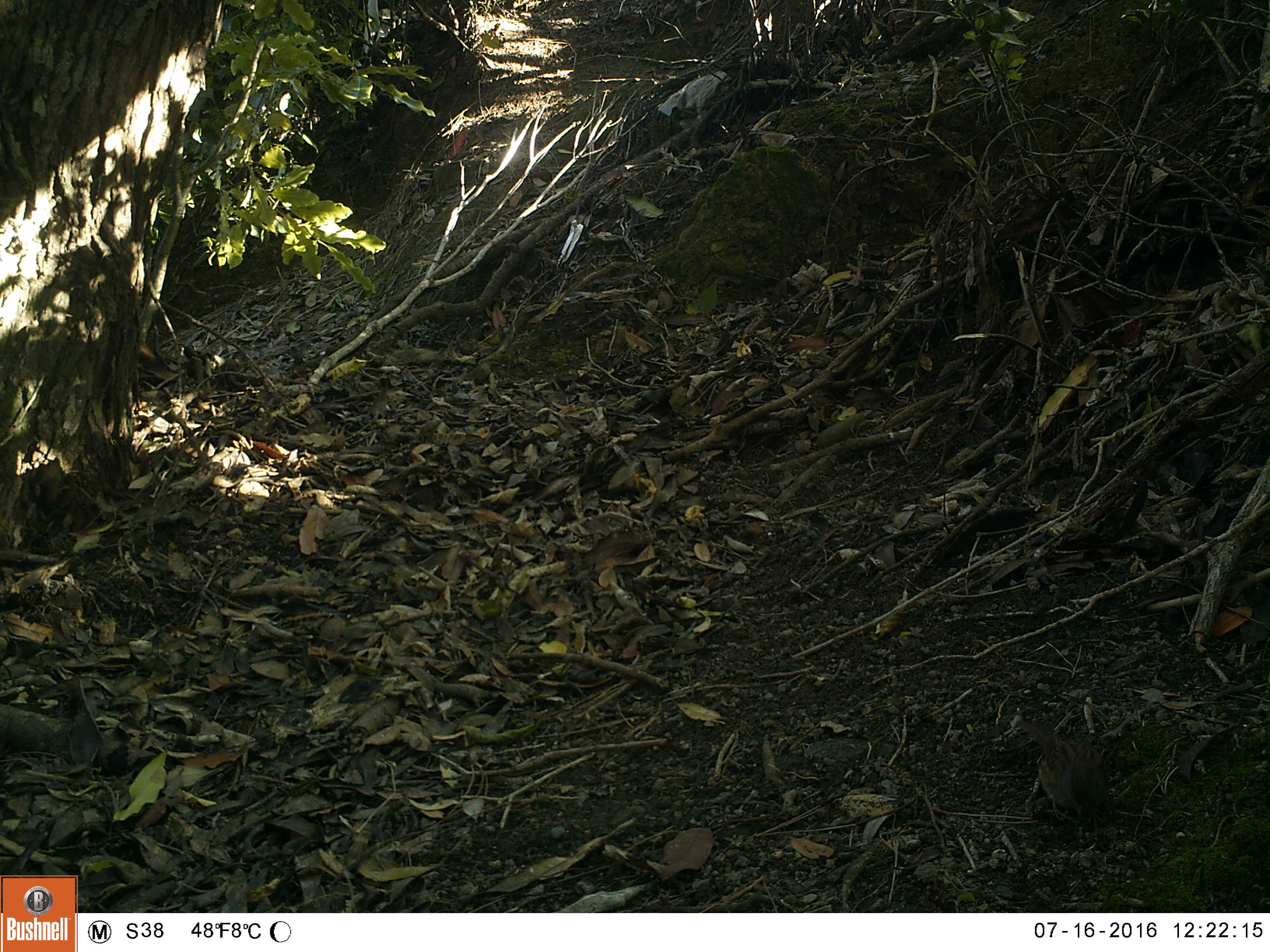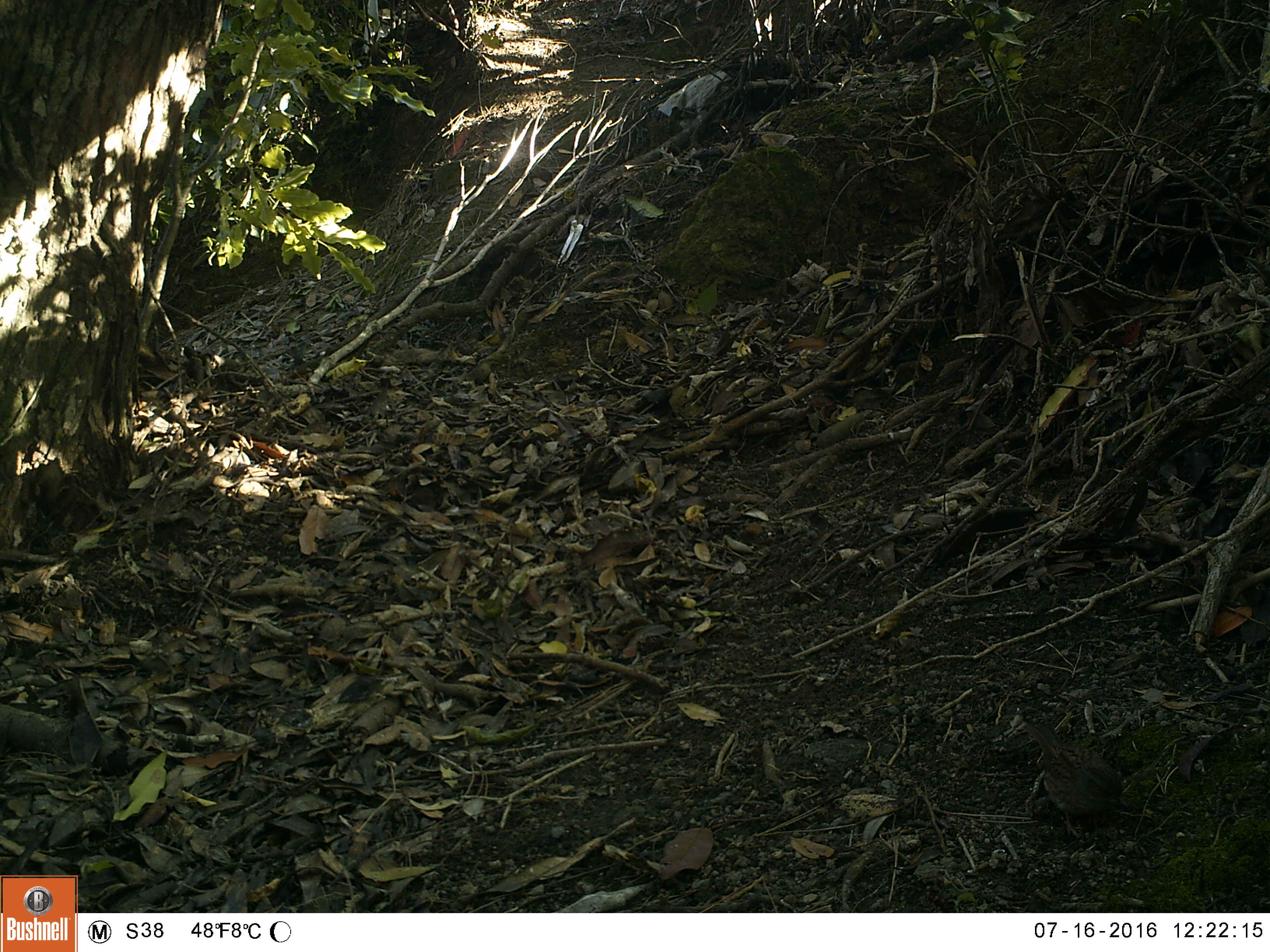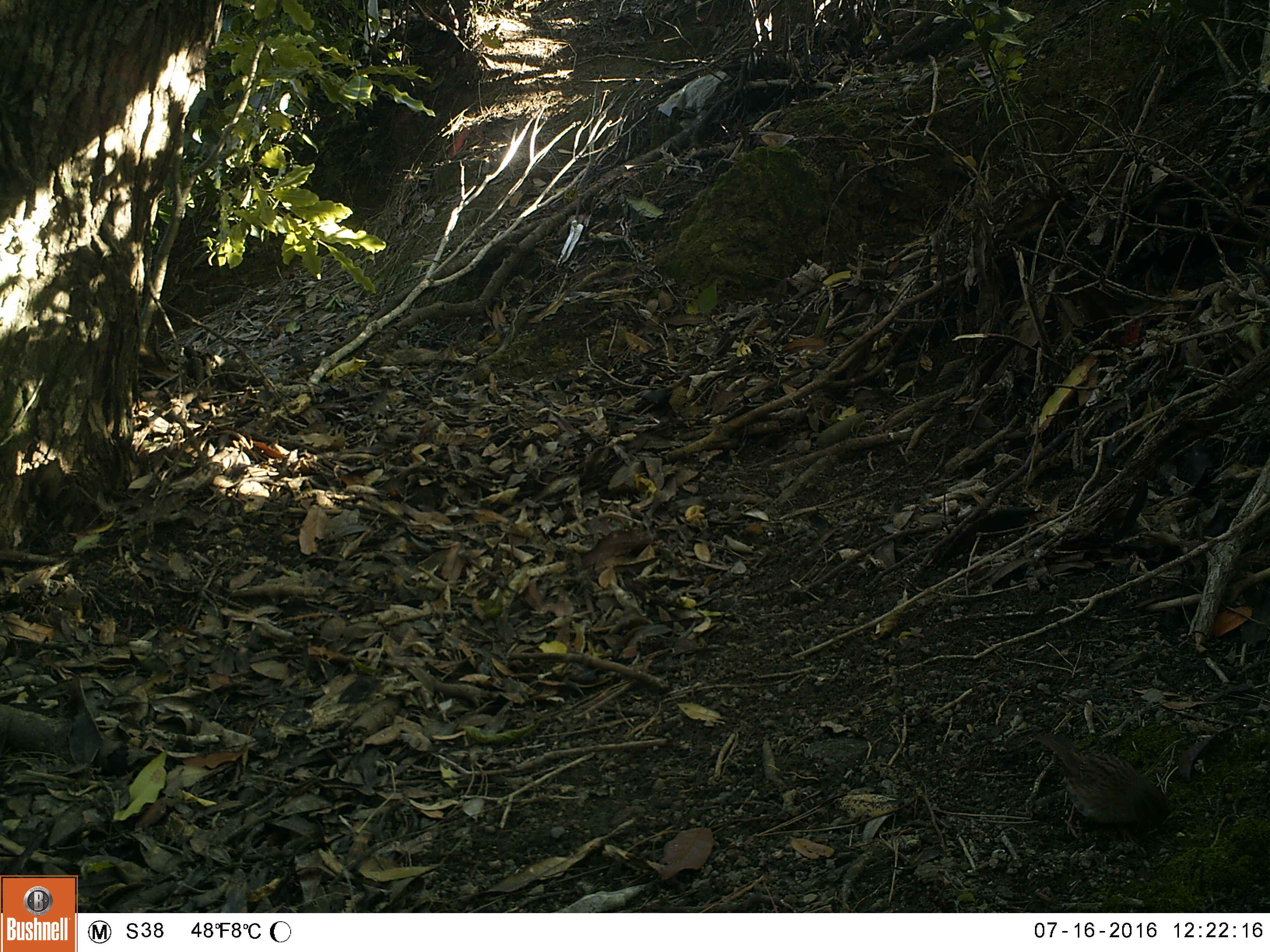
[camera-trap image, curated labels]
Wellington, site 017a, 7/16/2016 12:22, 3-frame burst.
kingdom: Animalia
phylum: Chordata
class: Aves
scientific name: Aves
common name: bird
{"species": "bird (Aves)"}